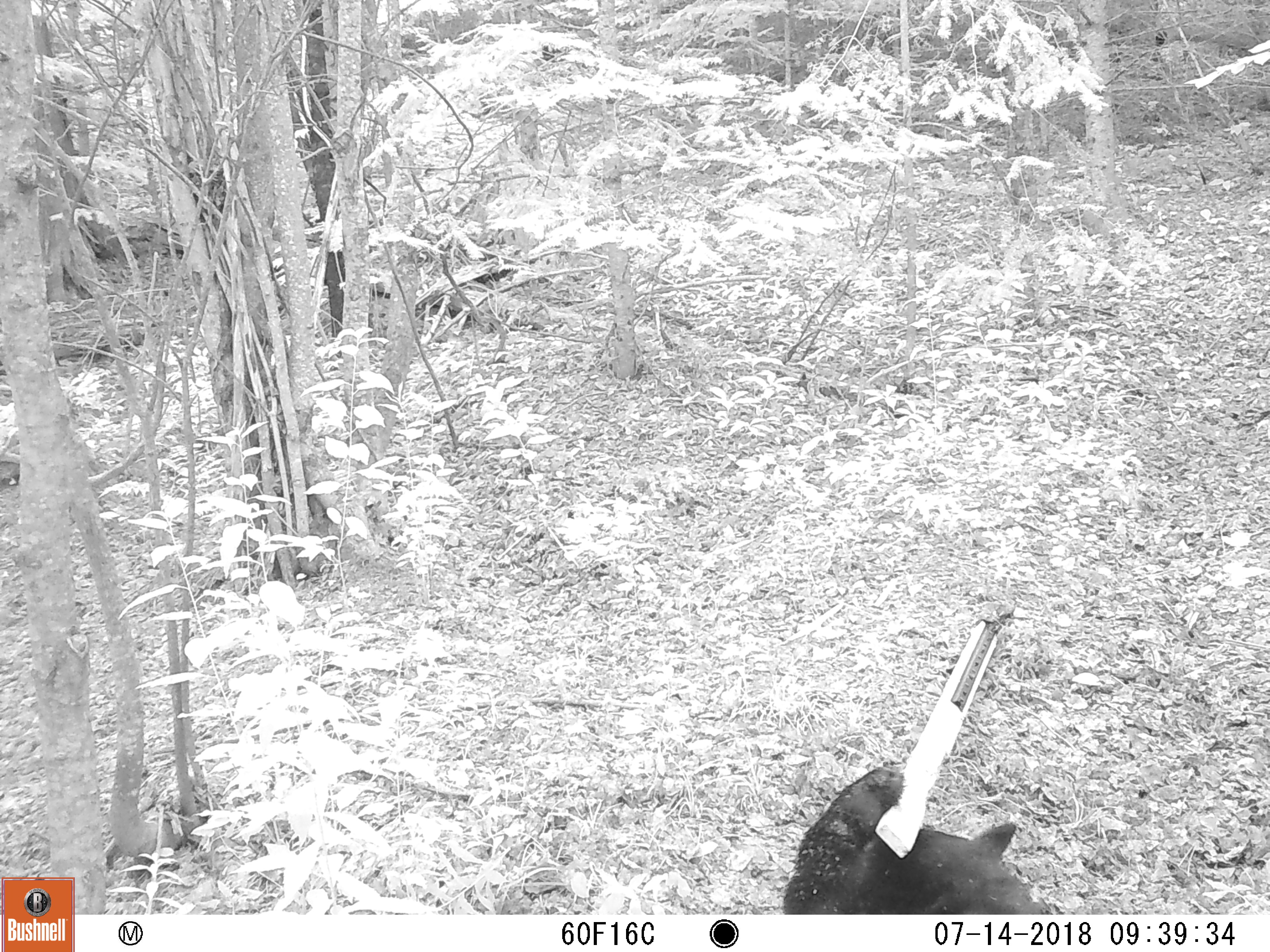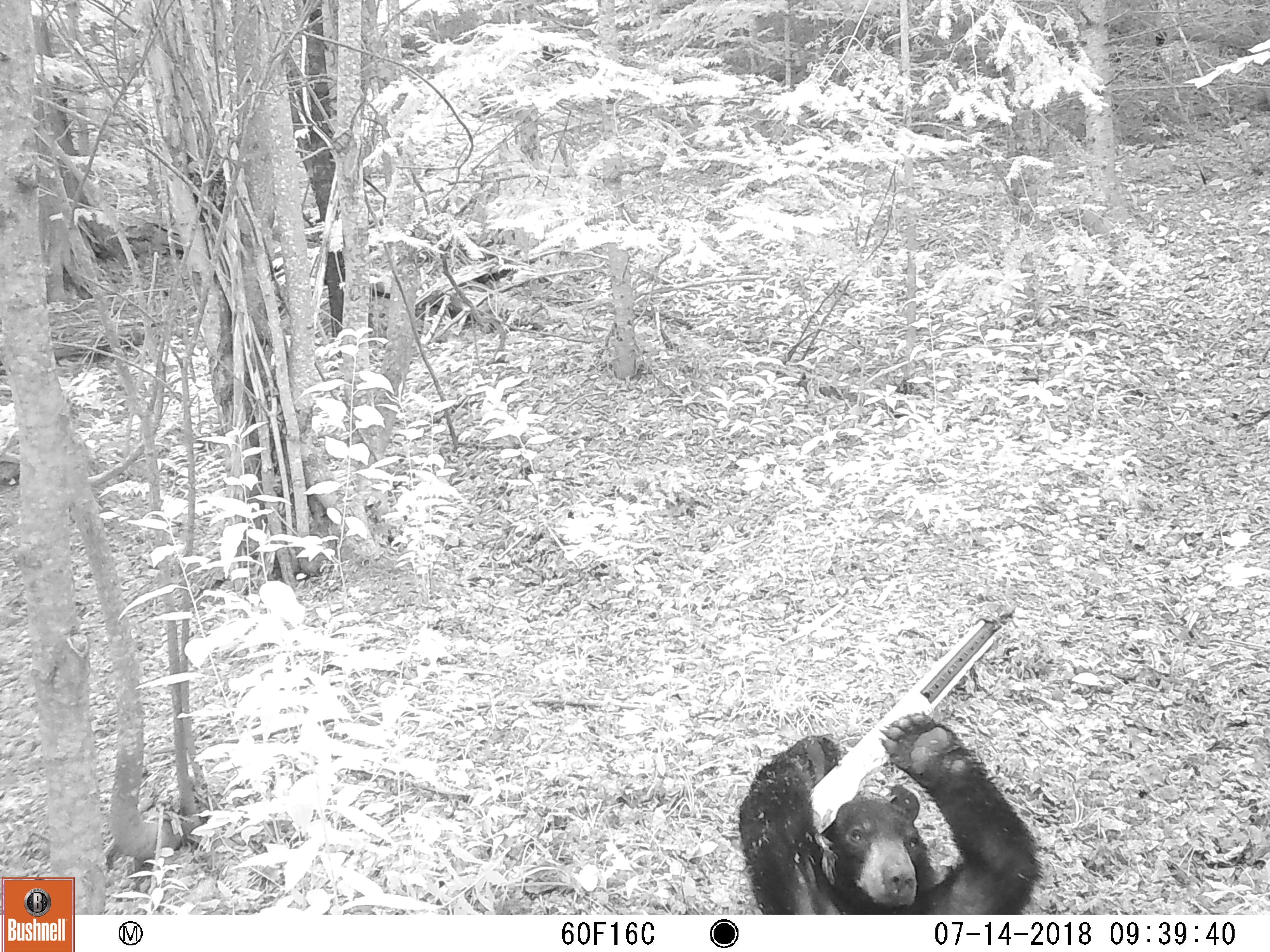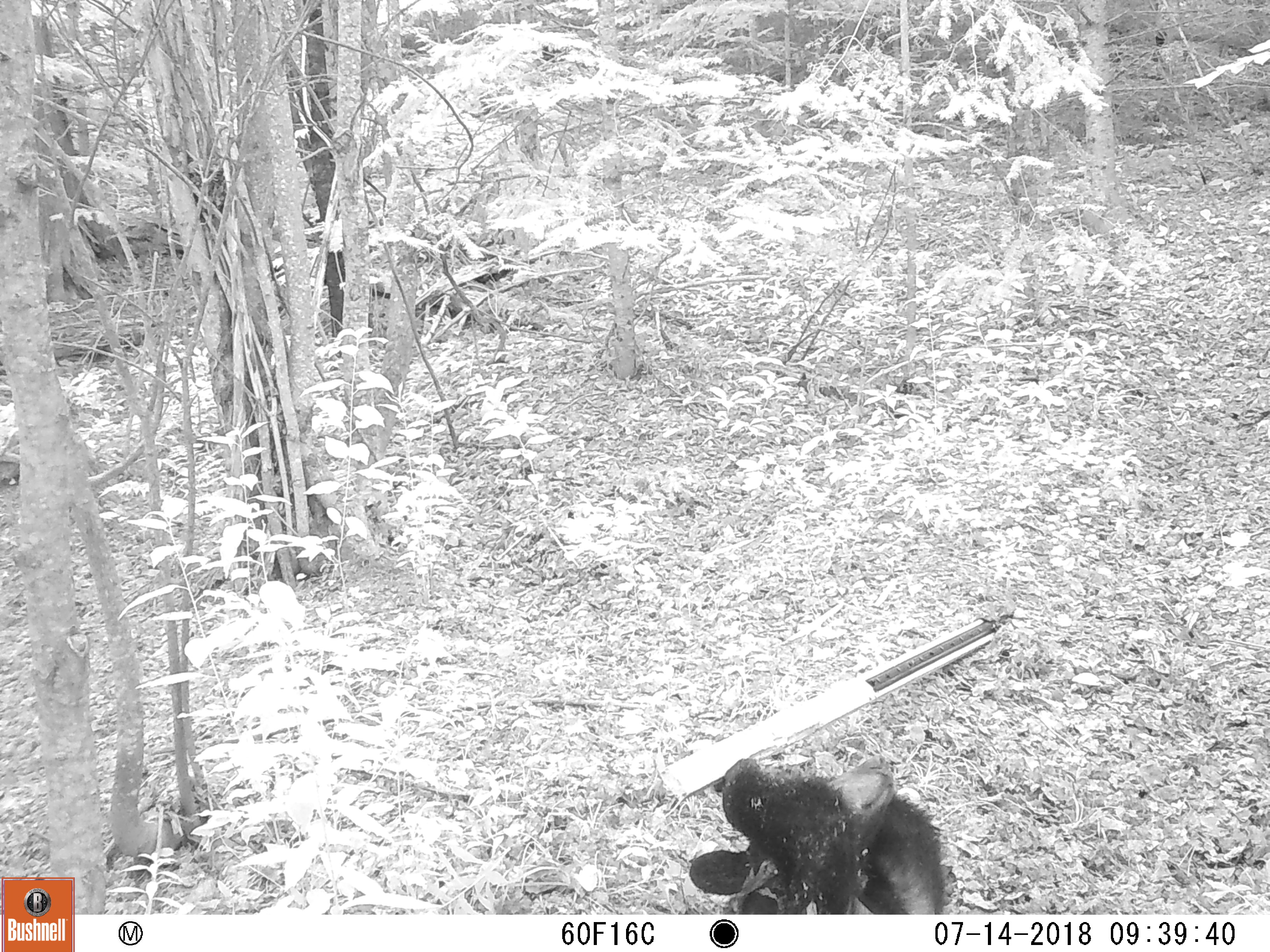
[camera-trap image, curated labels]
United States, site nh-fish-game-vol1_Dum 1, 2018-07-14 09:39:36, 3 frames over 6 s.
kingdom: Animalia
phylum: Chordata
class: Mammalia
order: Carnivora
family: Ursidae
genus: Ursus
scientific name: Ursus americanus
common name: black bear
Black bear (Ursus americanus).